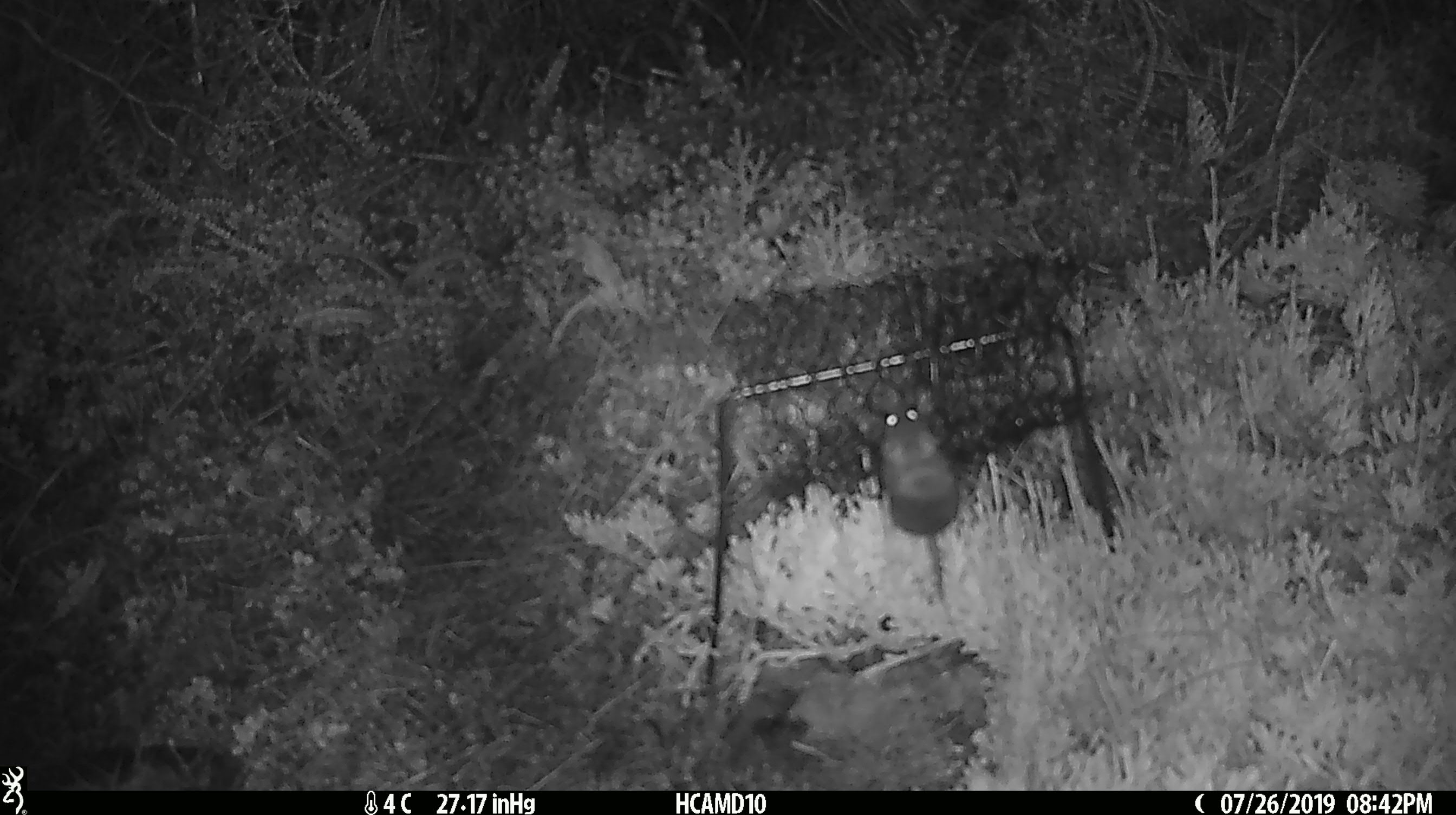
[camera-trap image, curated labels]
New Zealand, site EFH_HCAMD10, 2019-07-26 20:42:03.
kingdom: Animalia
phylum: Chordata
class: Mammalia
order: Rodentia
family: Muridae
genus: Mus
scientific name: Mus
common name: mouse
Mouse (Mus).